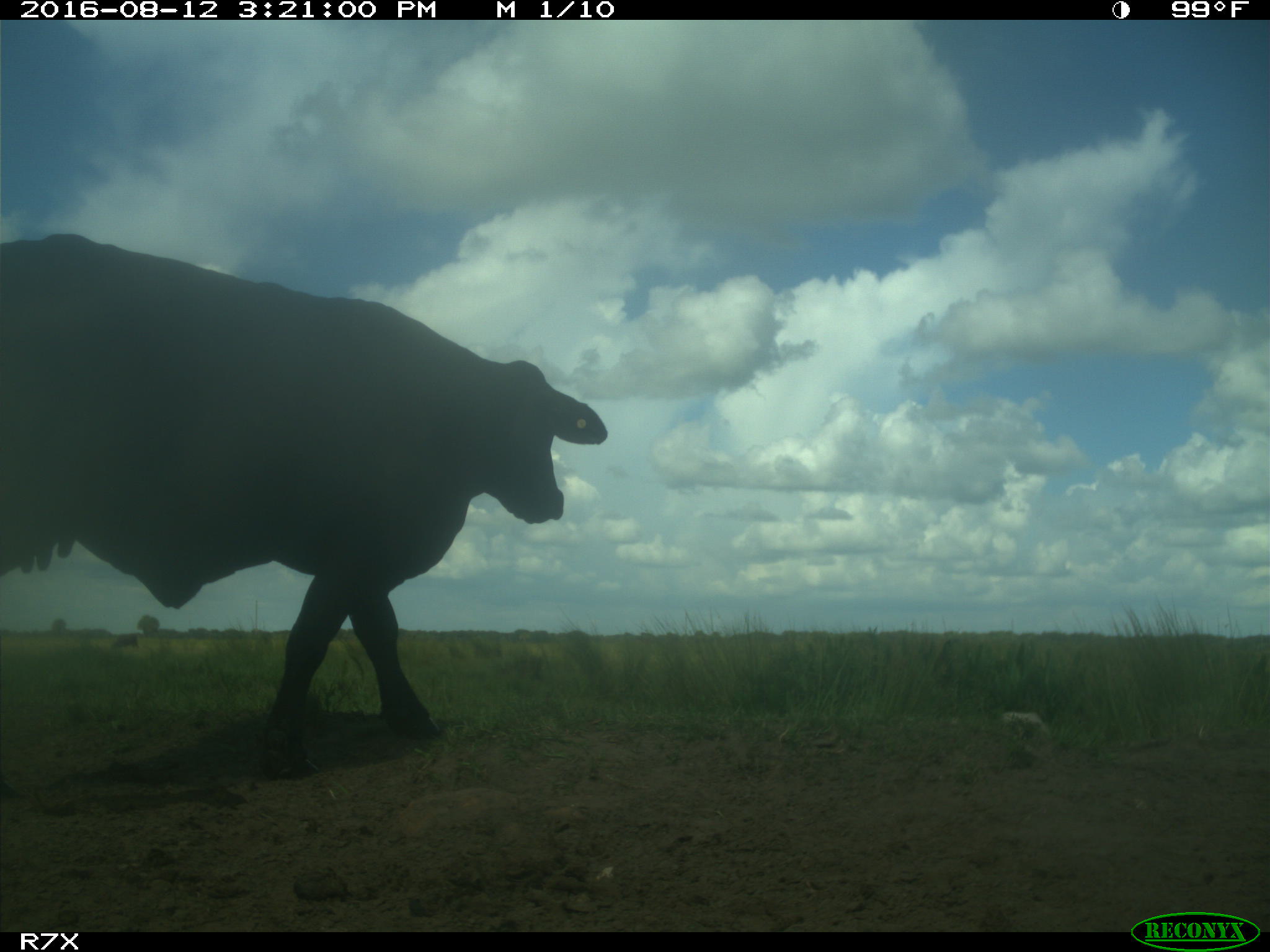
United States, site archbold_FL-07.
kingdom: Animalia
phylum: Chordata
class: Mammalia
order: Artiodactyla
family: Bovidae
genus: Bos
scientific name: Bos taurus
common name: domestic cow